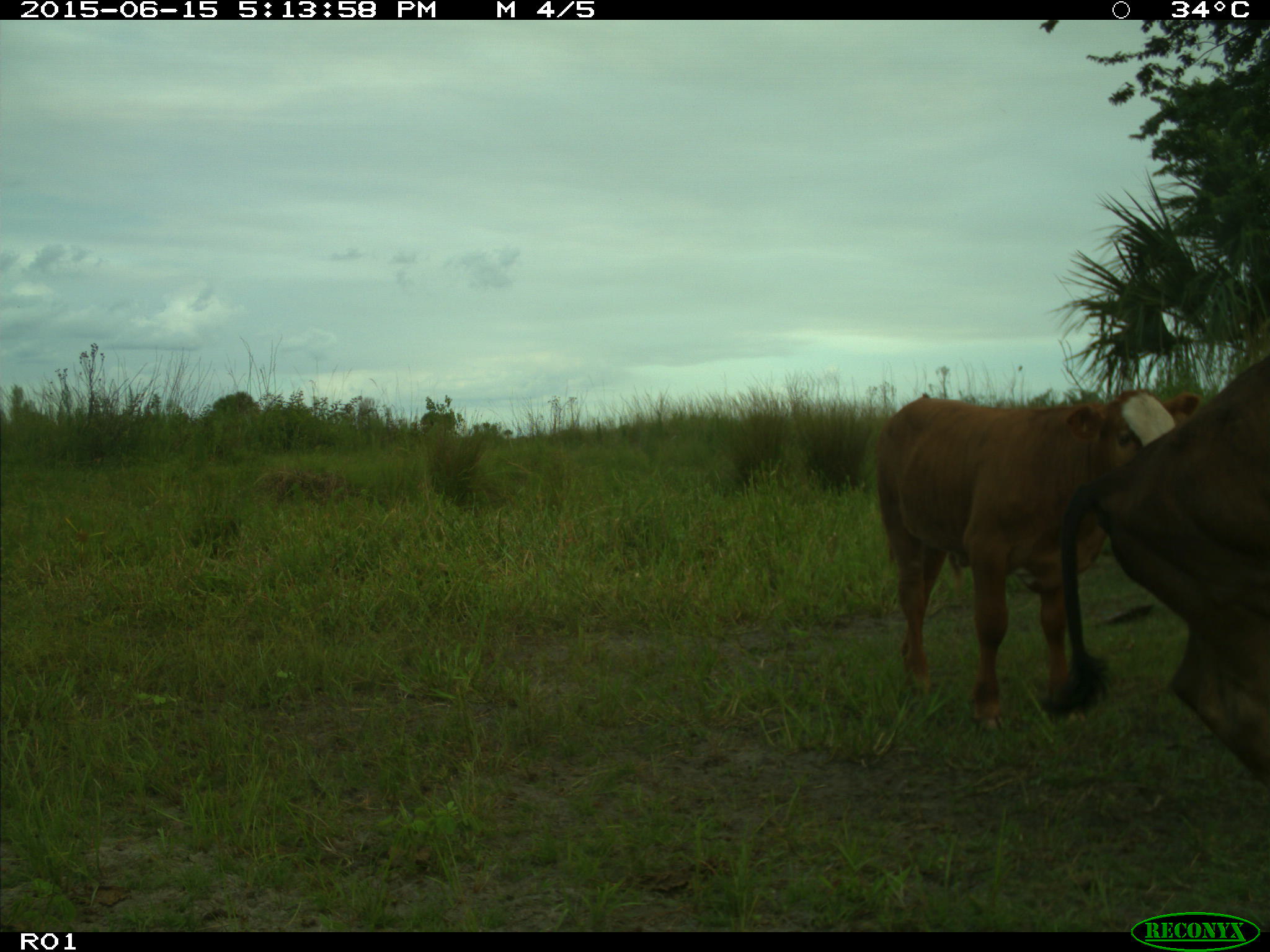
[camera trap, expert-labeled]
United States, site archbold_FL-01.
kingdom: Animalia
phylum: Chordata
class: Mammalia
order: Artiodactyla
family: Bovidae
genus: Bos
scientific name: Bos taurus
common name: domestic cow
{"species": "Bos taurus (domestic cow)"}